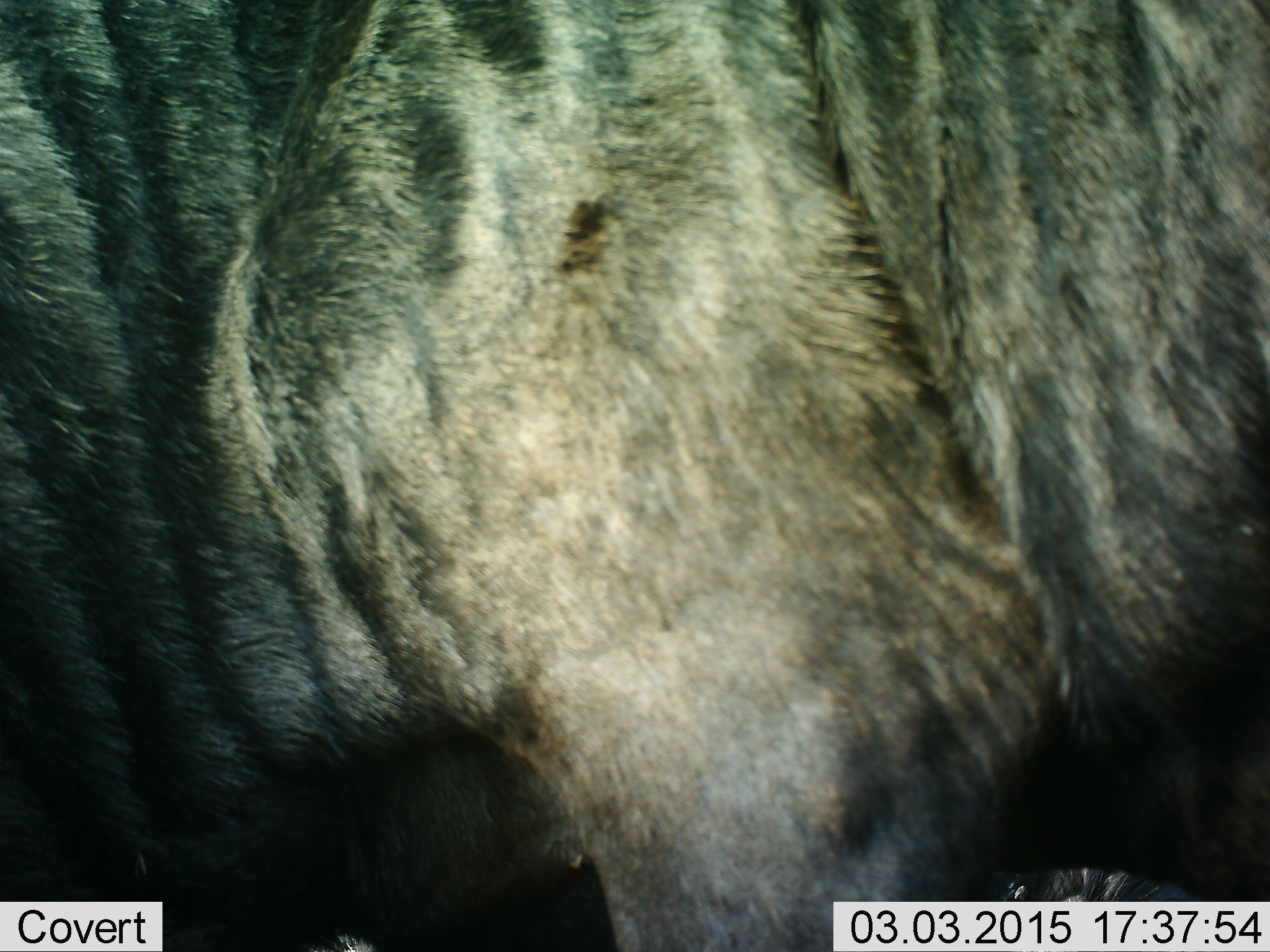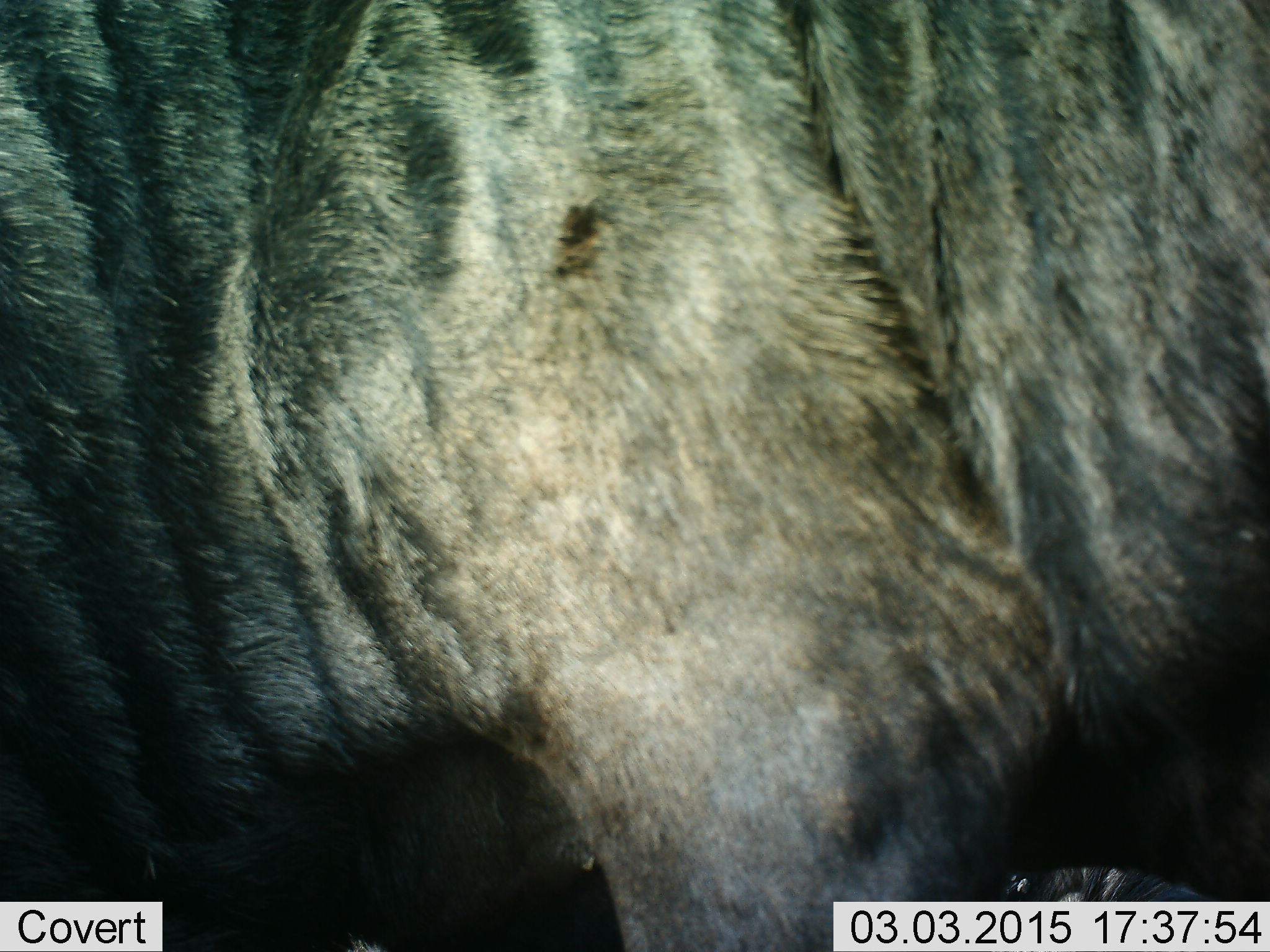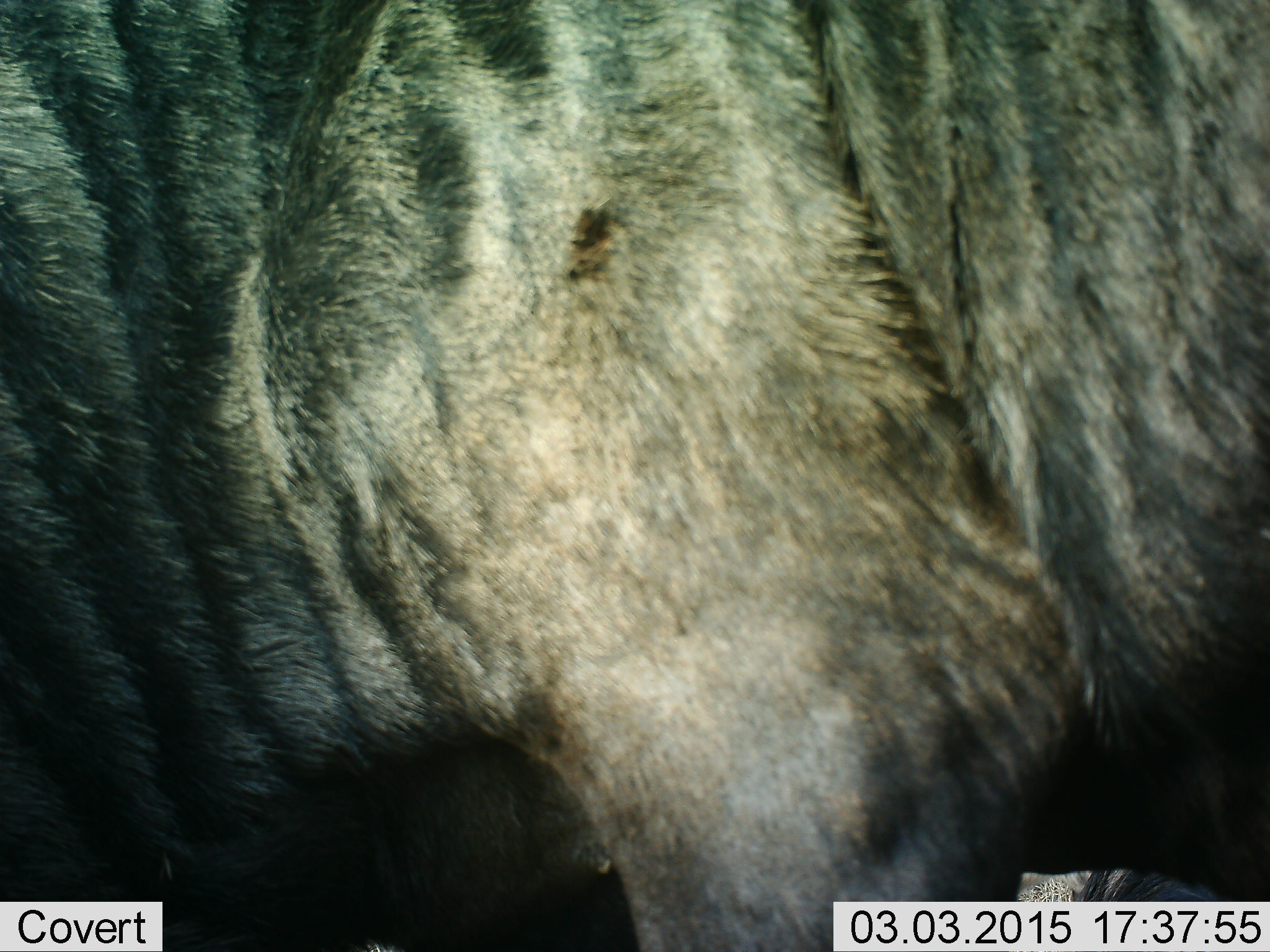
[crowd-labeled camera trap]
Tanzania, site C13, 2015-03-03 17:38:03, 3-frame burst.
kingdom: Animalia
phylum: Chordata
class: Mammalia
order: Artiodactyla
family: Bovidae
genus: Connochaetes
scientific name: Connochaetes taurinus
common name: blue wildebeest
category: wildebeest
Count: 1.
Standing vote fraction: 90%.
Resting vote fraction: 10%.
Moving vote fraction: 0%.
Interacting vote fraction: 0%.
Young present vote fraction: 0%.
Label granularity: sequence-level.